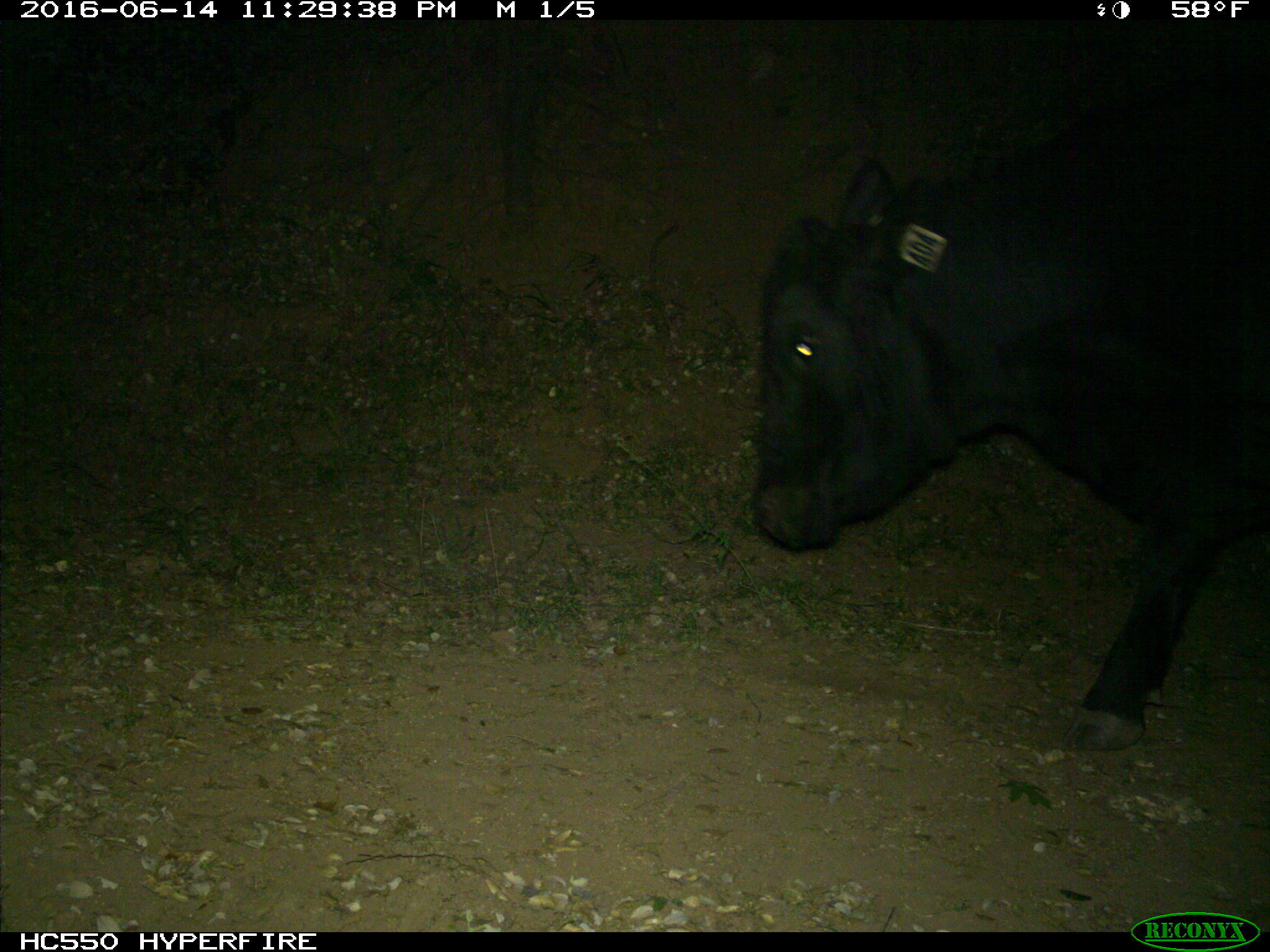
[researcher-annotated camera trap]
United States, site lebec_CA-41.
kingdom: Animalia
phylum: Chordata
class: Mammalia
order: Artiodactyla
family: Bovidae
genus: Bos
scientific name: Bos taurus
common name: domestic cow